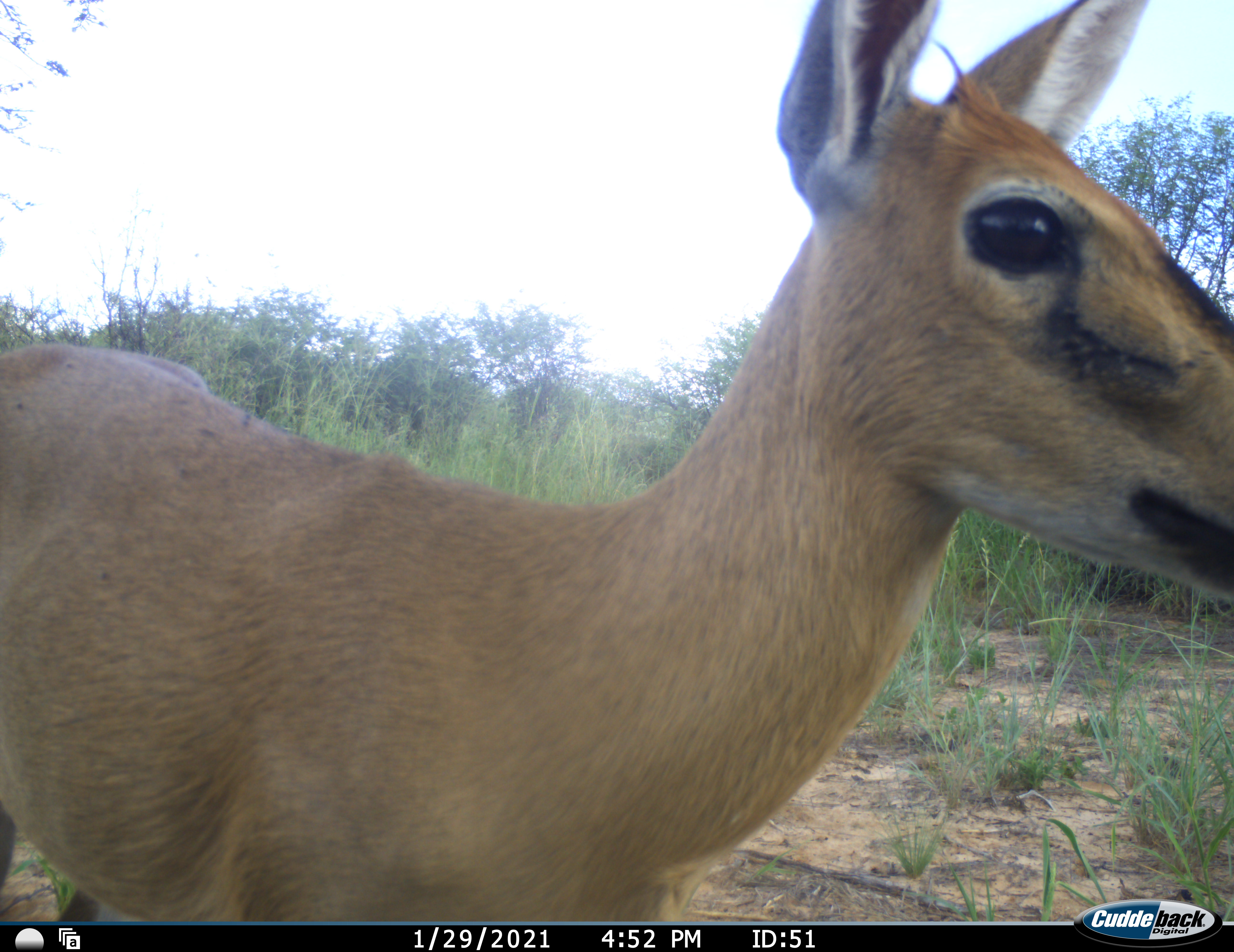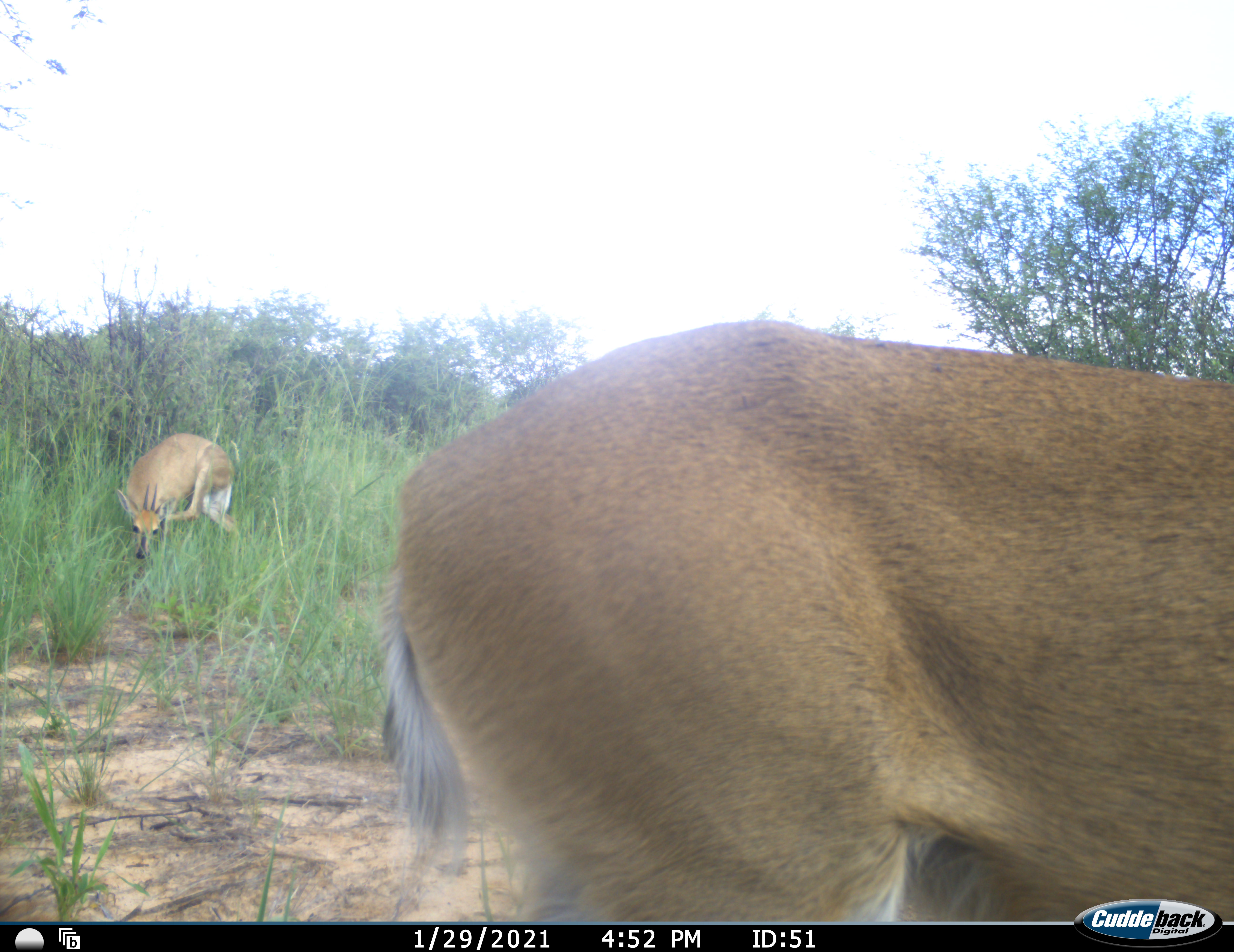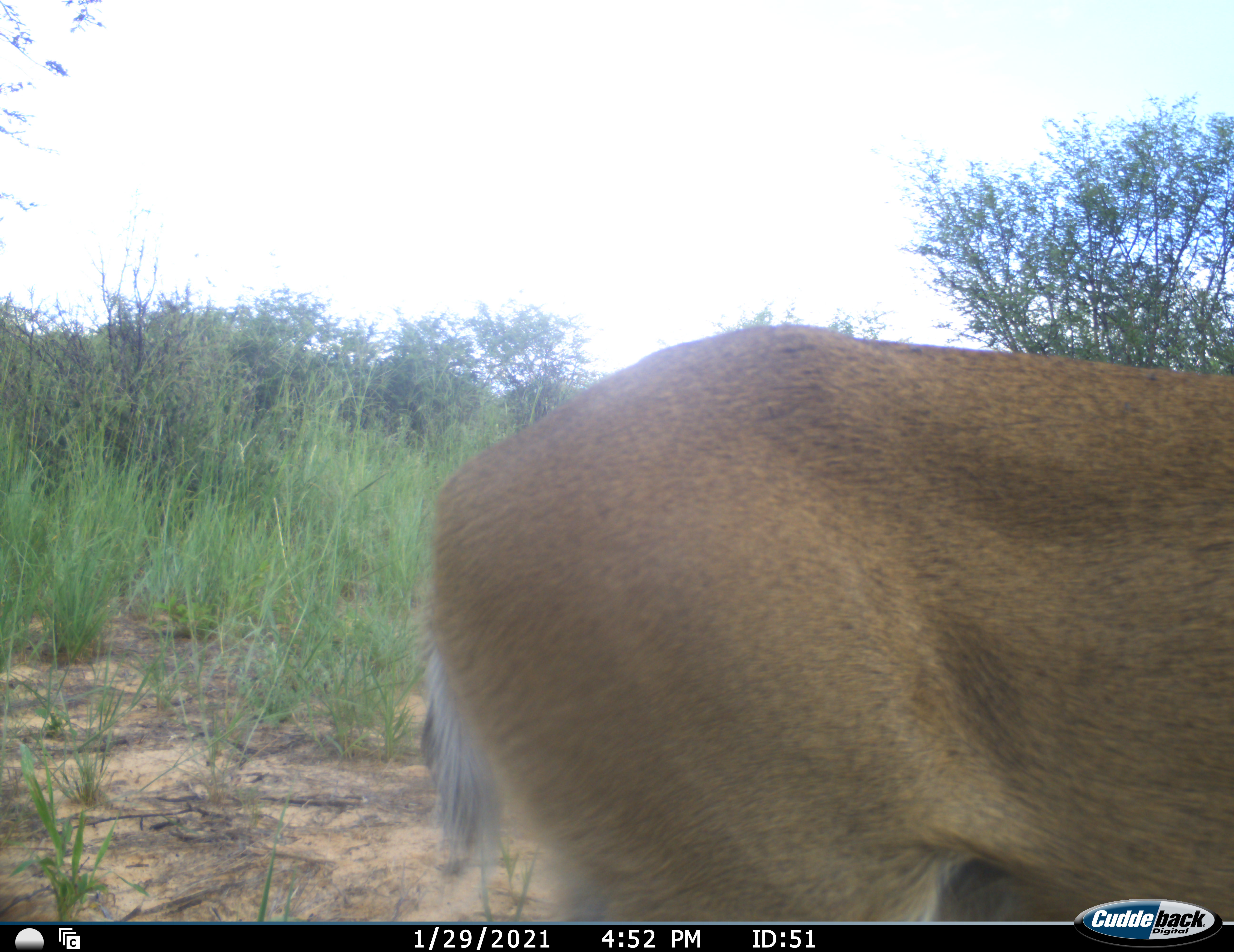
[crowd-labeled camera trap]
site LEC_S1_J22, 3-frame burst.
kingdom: Animalia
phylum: Chordata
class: Mammalia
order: Artiodactyla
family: Bovidae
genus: Sylvicapra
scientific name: Sylvicapra grimmia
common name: common duiker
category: duikercommongrey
Duikercommongrey (common duiker) (Sylvicapra grimmia), count 2. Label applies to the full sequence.